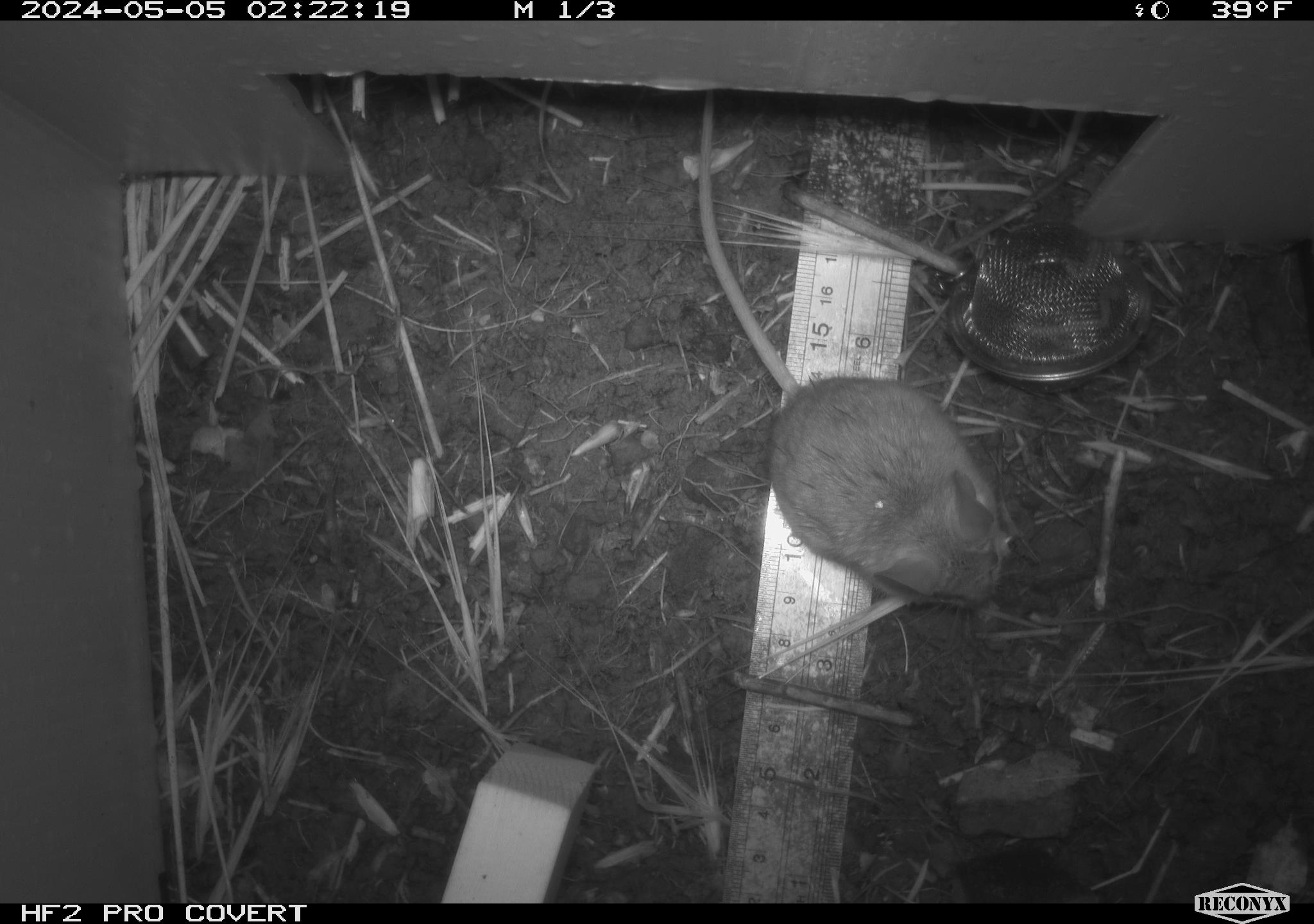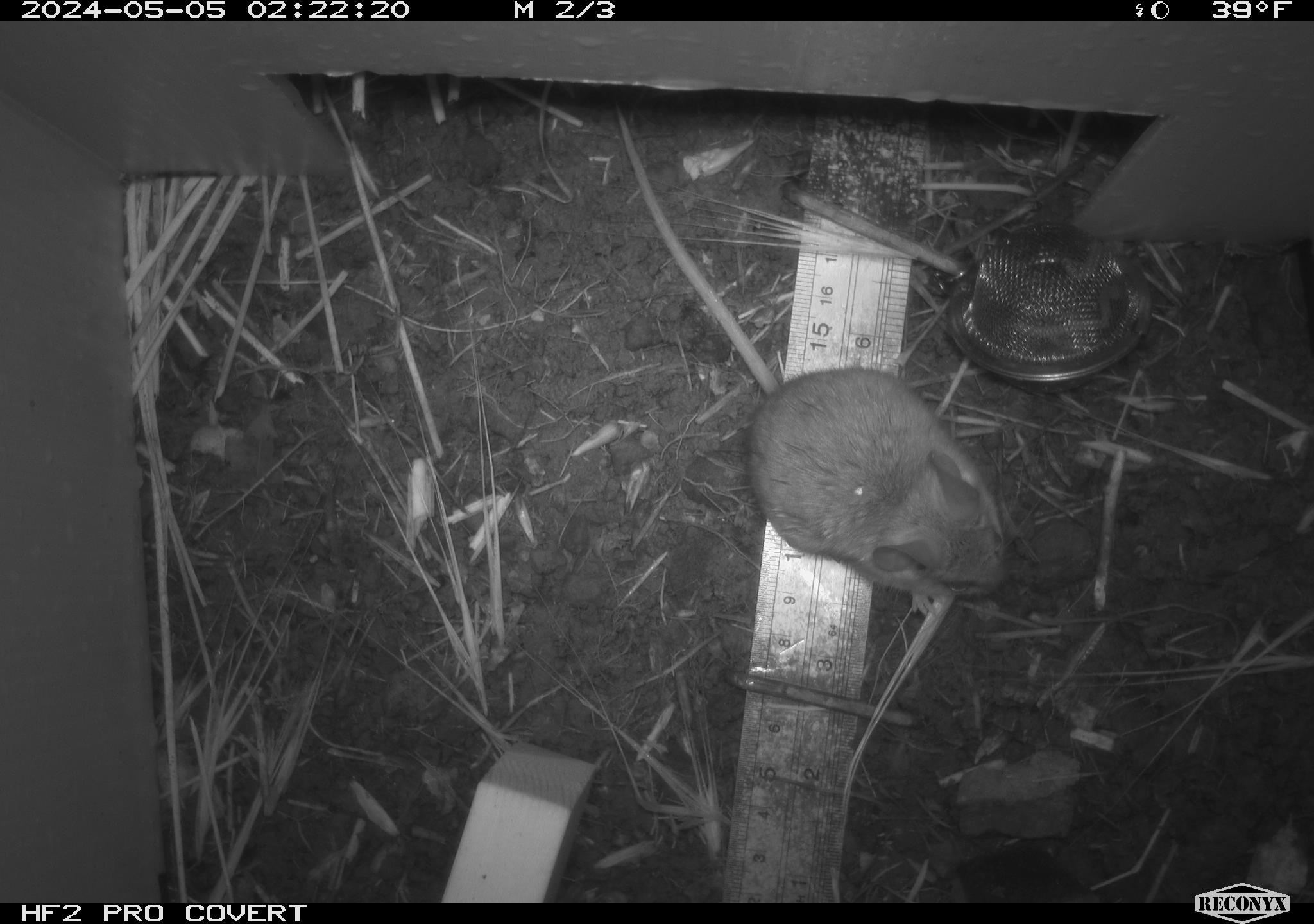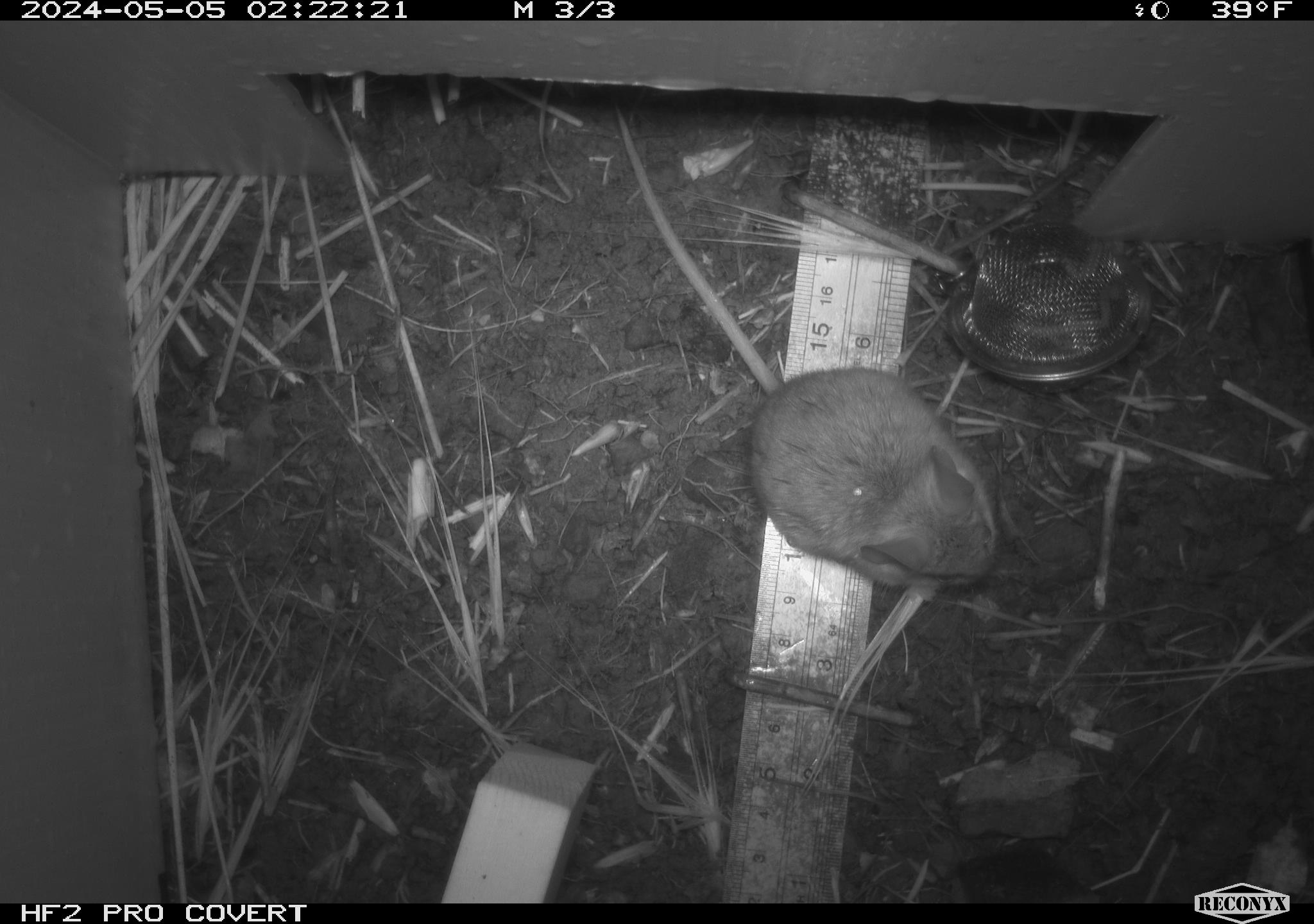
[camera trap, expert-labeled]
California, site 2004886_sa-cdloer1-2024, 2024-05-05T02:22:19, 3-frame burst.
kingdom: Animalia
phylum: Chordata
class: Mammalia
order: Rodentia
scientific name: Rodentia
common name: mouse species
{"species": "mouse species (Rodentia)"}